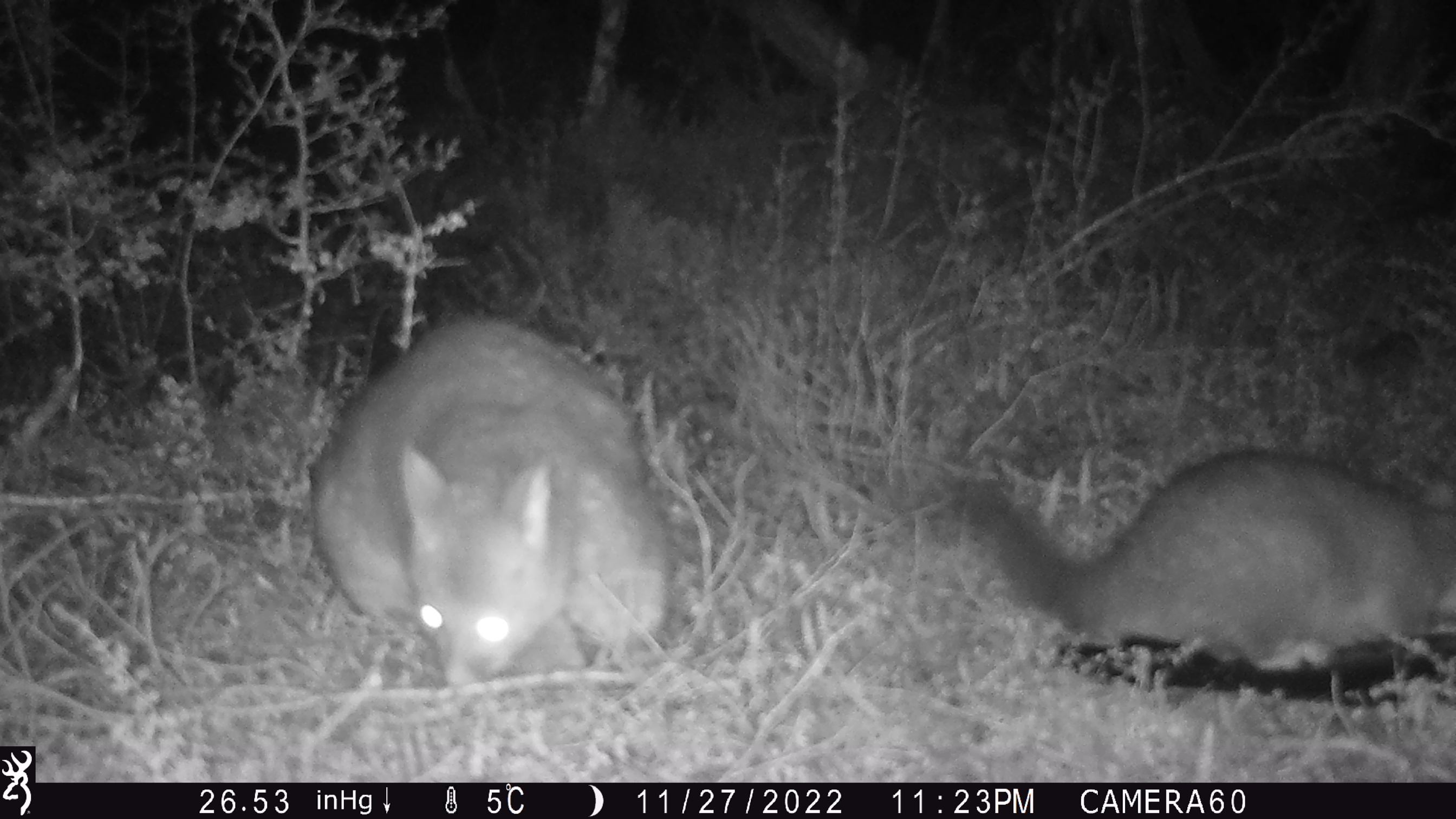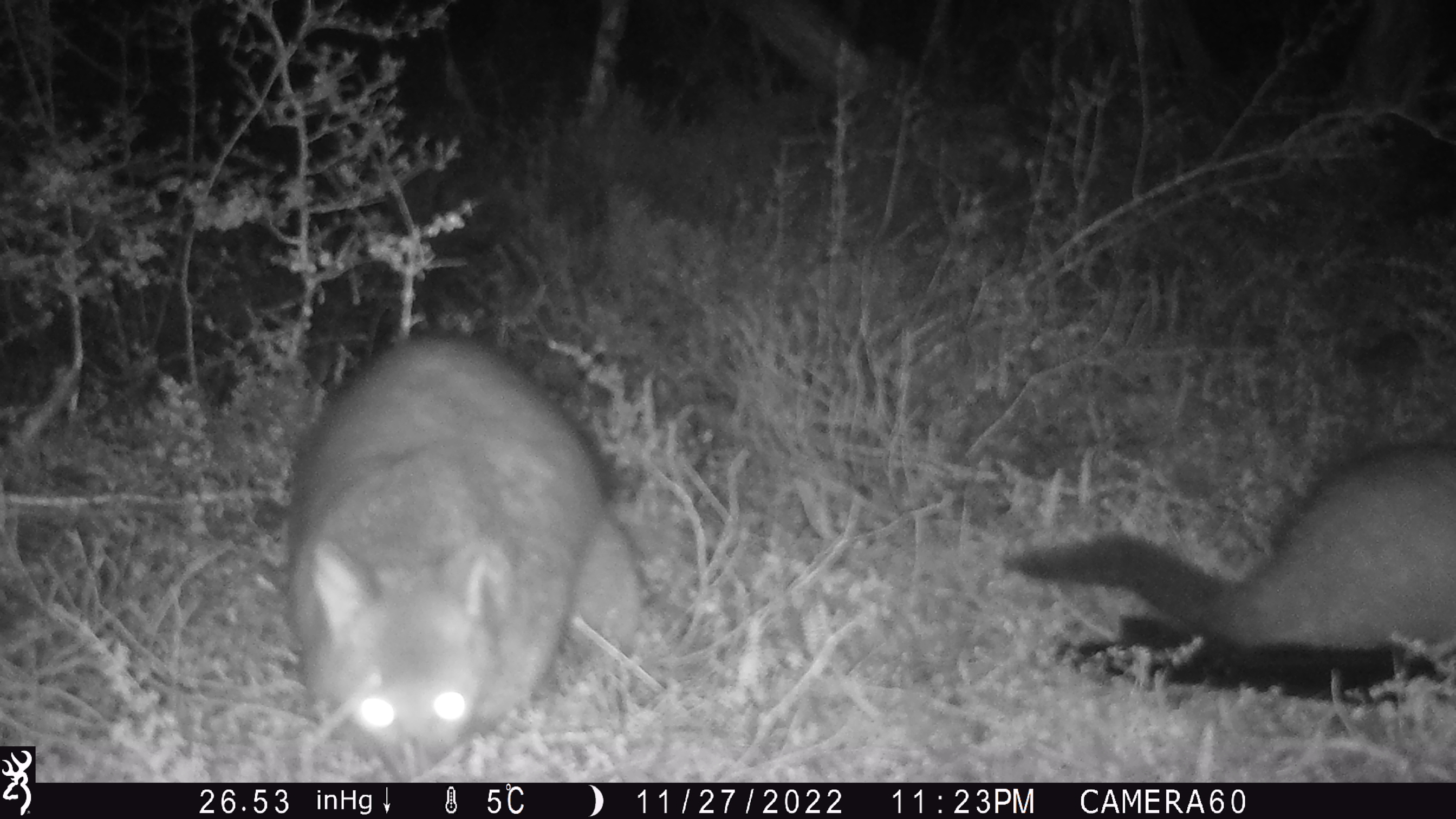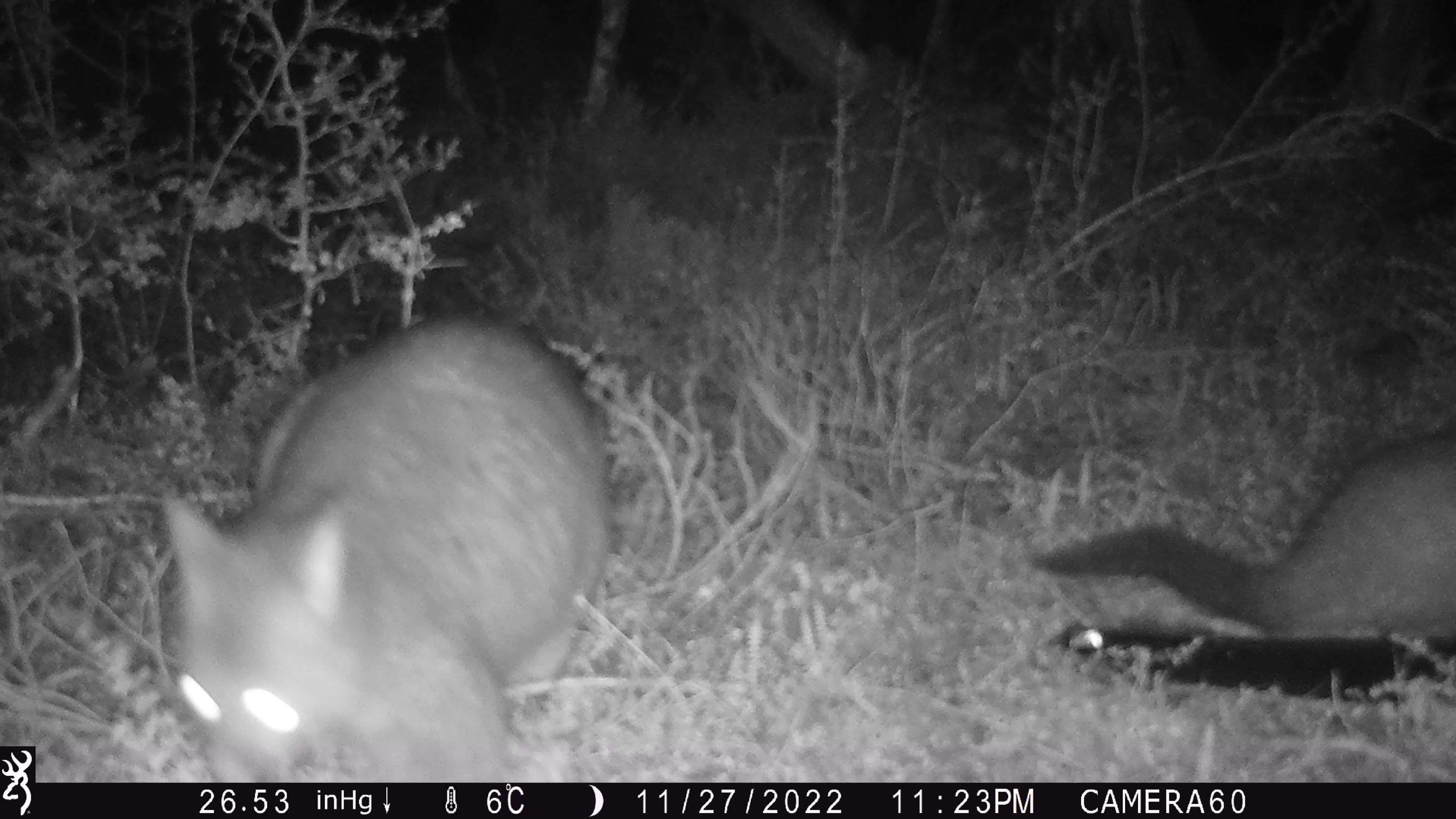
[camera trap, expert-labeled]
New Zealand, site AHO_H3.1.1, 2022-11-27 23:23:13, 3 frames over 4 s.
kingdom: Animalia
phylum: Chordata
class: Mammalia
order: Diprotodontia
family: Phalangeridae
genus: Trichosurus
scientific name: Trichosurus vulpecula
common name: common brushtail possum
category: possum